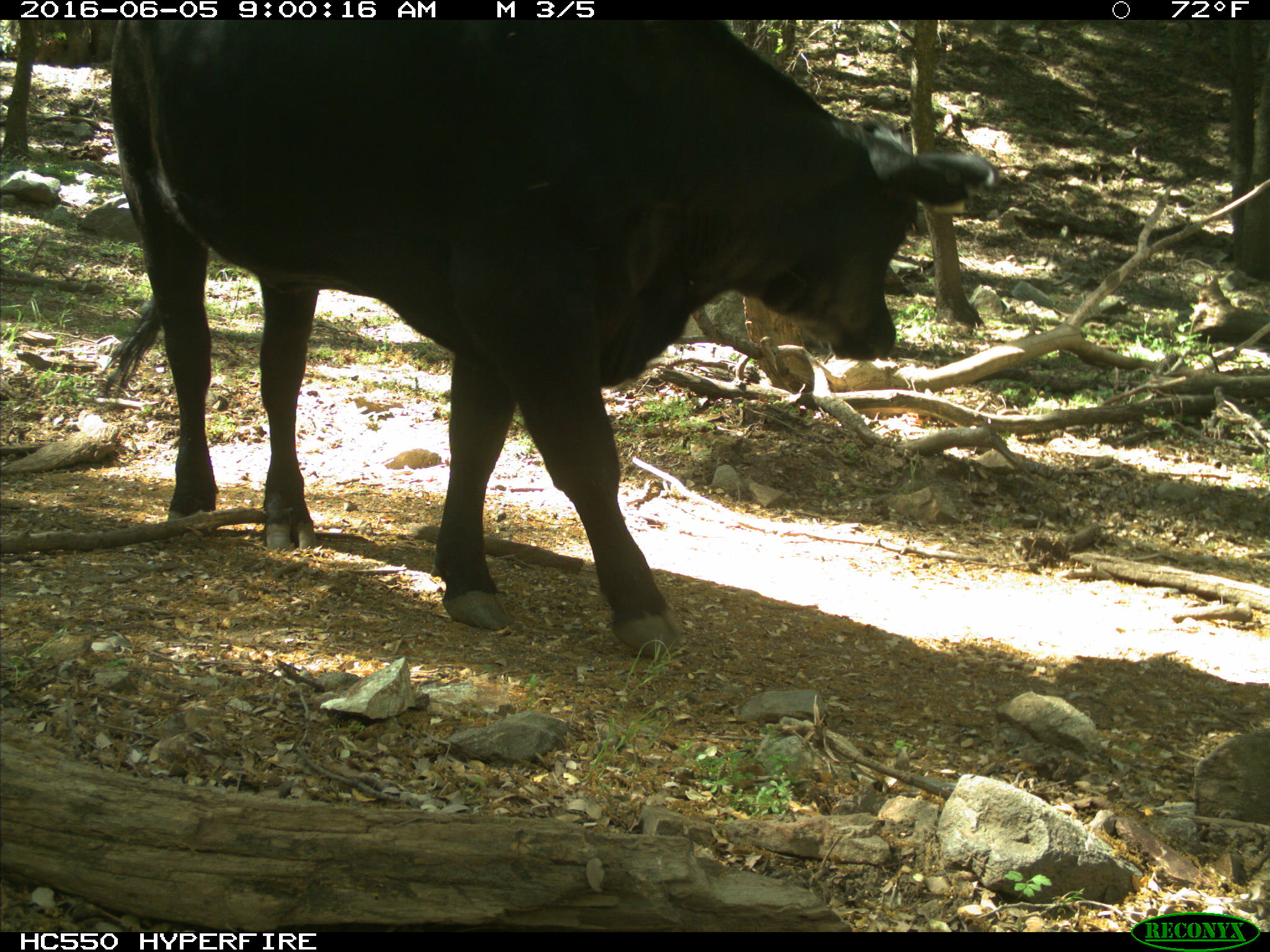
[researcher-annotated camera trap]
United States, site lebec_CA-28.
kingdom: Animalia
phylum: Chordata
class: Mammalia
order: Artiodactyla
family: Bovidae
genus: Bos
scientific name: Bos taurus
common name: domestic cow